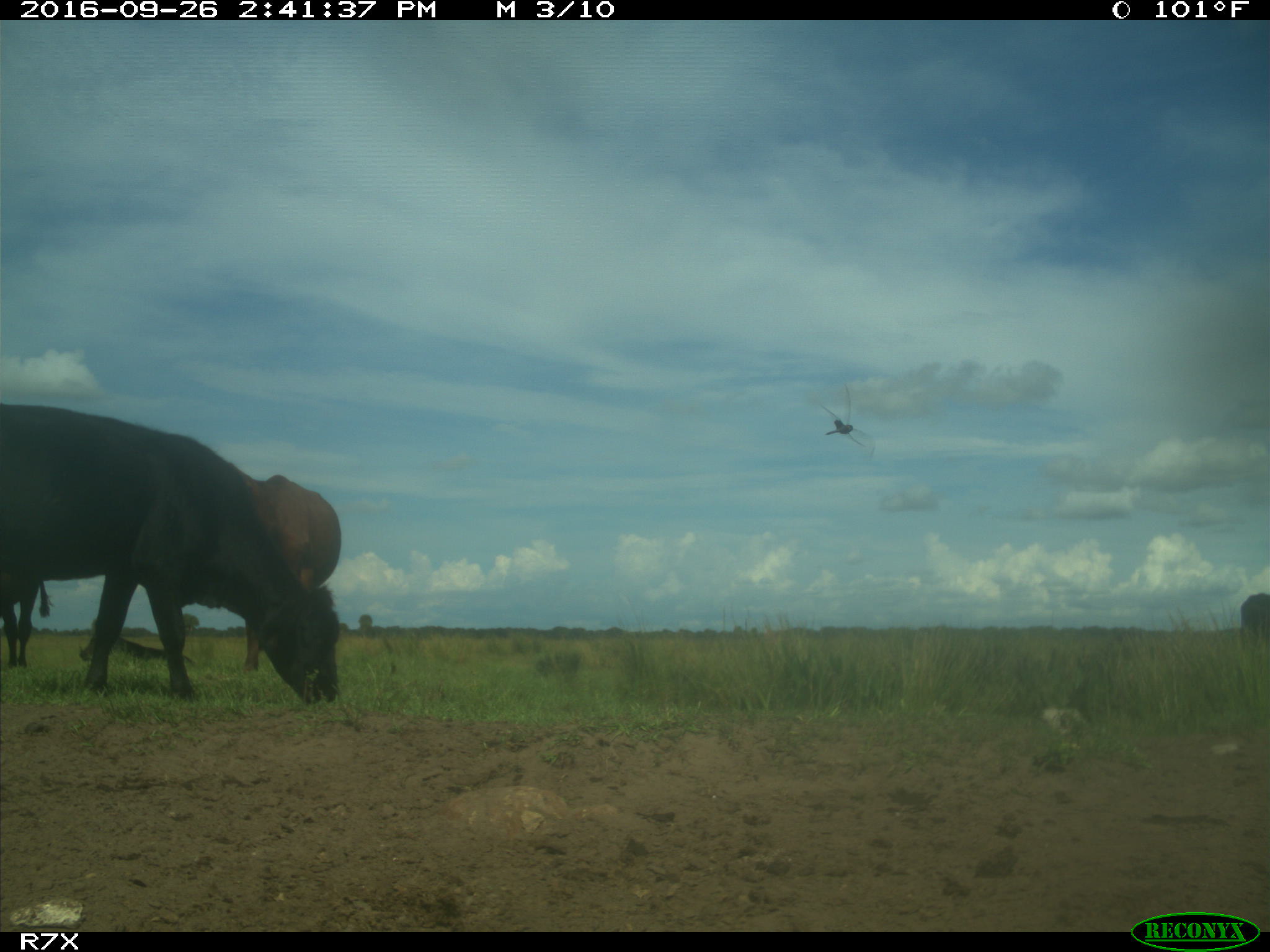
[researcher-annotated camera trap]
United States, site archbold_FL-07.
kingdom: Animalia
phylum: Chordata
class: Mammalia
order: Artiodactyla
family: Bovidae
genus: Bos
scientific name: Bos taurus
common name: domestic cow